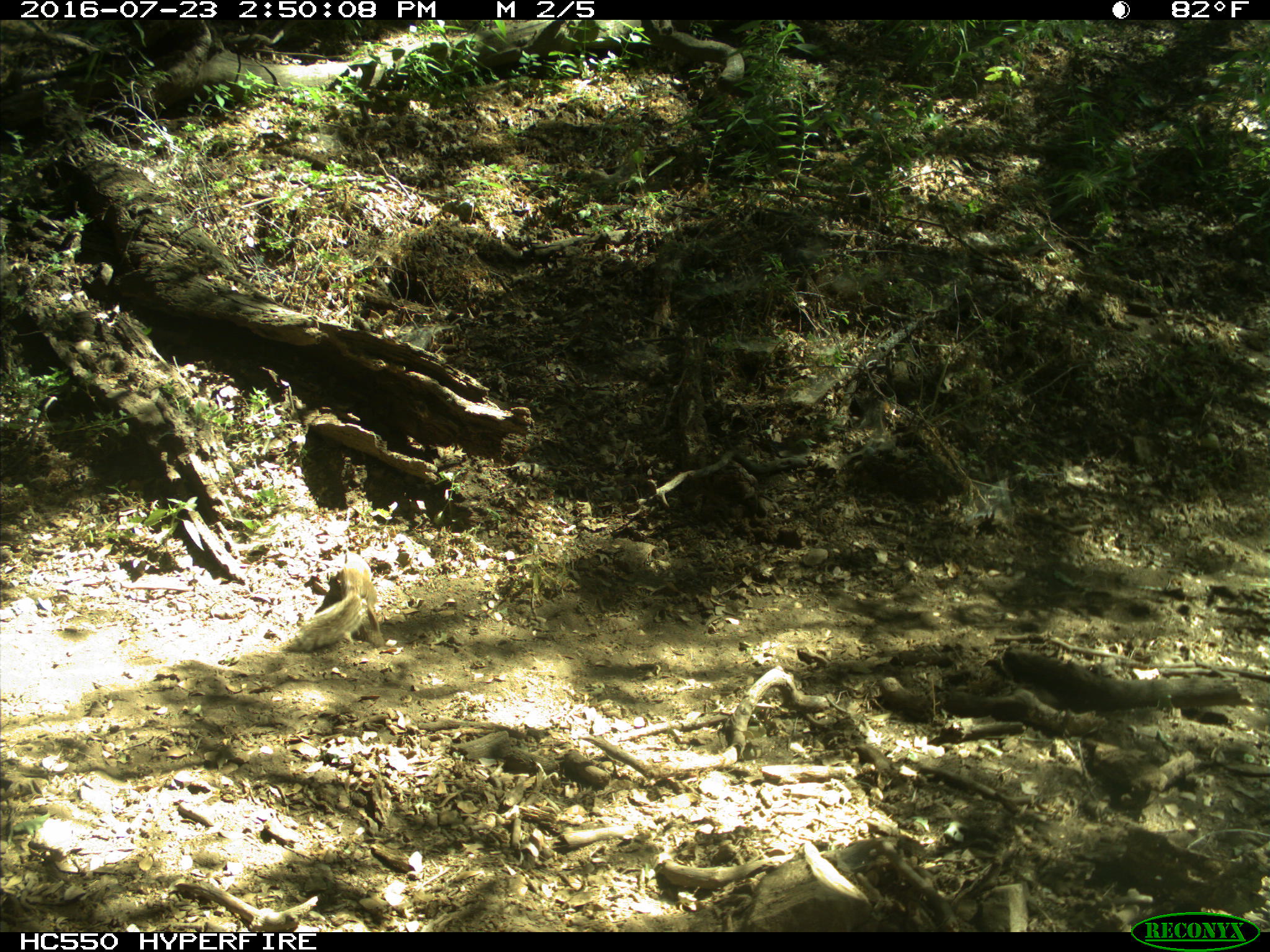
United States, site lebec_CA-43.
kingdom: Animalia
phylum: Chordata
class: Mammalia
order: Rodentia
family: Sciuridae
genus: Otospermophilus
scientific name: Otospermophilus beecheyi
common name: california ground squirrel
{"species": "Otospermophilus beecheyi (california ground squirrel)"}